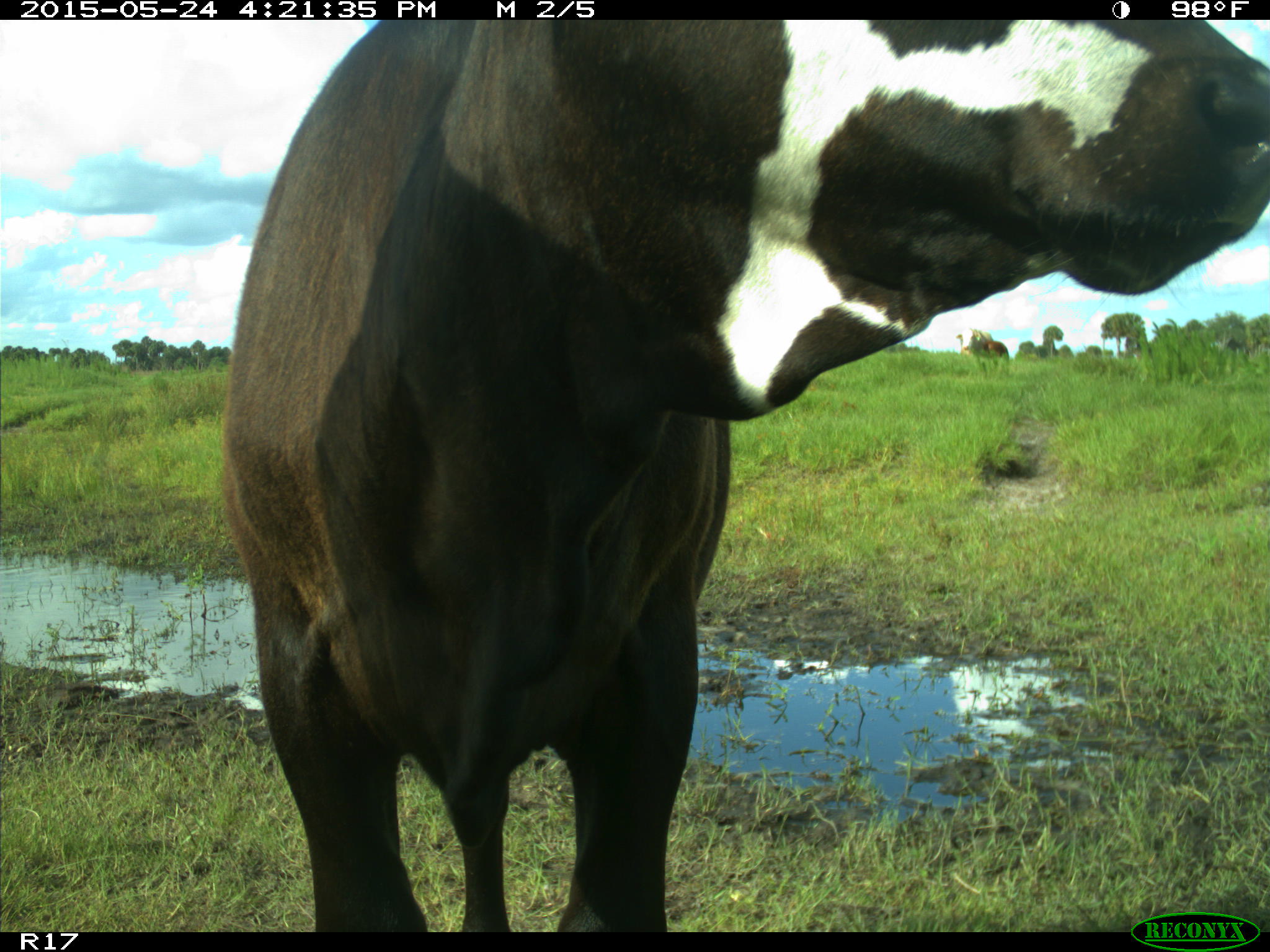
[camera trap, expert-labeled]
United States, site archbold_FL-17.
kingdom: Animalia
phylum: Chordata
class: Mammalia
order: Artiodactyla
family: Bovidae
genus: Bos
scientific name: Bos taurus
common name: domestic cow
Bos taurus (domestic cow).